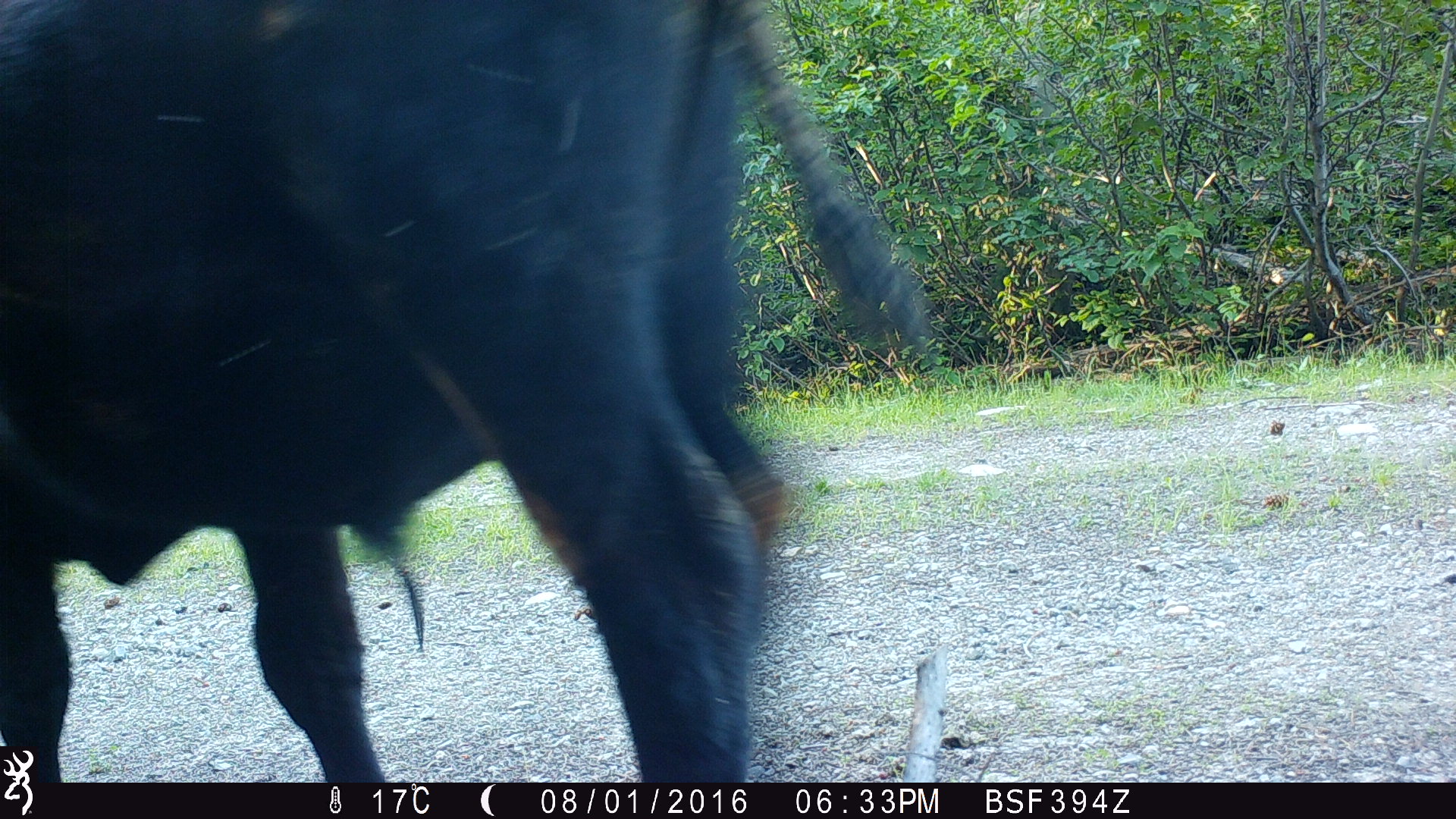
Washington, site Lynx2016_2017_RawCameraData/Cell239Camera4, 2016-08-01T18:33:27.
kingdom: Animalia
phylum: Chordata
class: Mammalia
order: Artiodactyla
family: Bovidae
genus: Bos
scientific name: Bos taurus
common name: domestic cattle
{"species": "domestic cattle (Bos taurus)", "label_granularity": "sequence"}